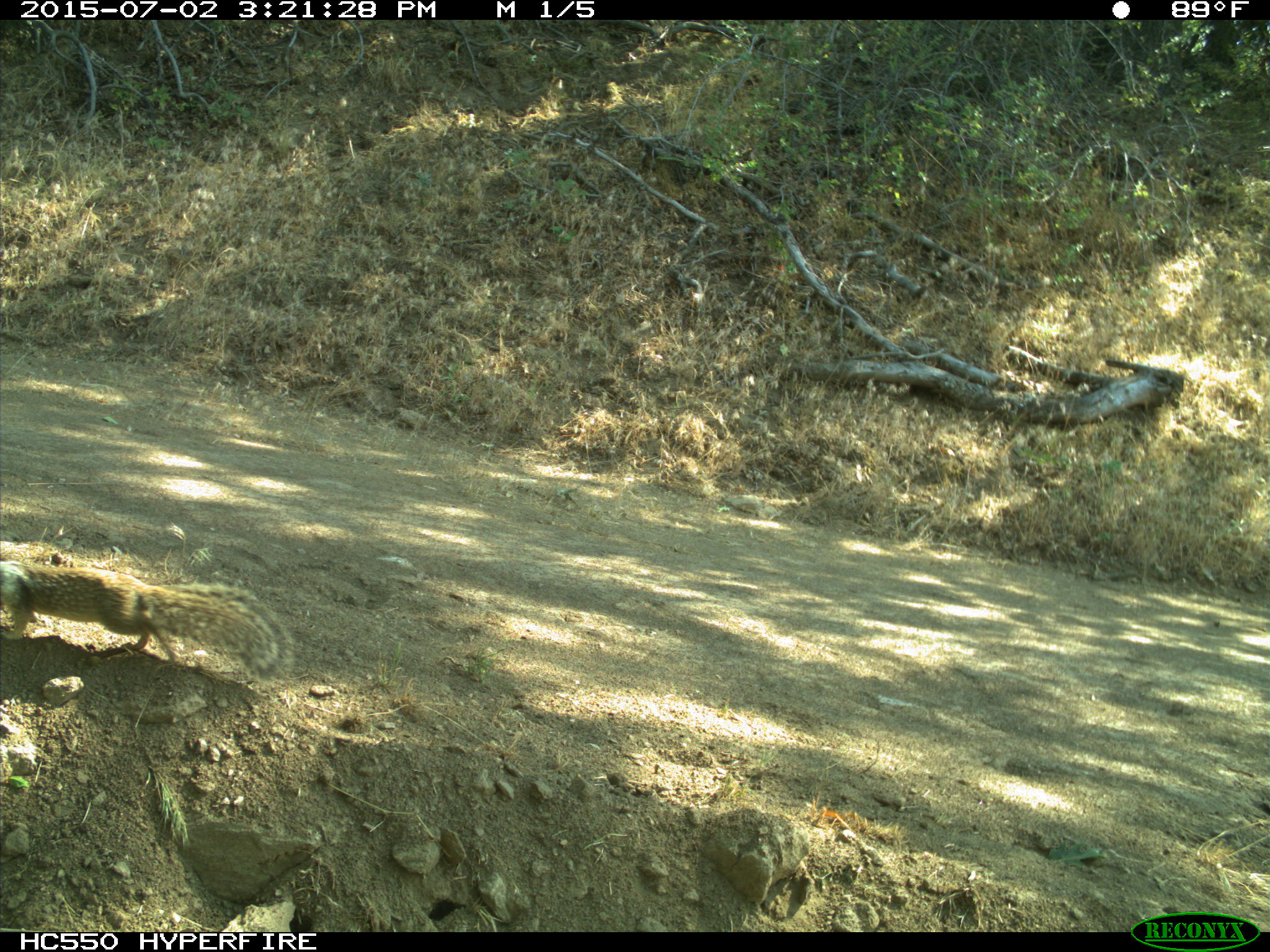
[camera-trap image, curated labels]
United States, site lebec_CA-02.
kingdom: Animalia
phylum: Chordata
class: Mammalia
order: Rodentia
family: Sciuridae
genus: Otospermophilus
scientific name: Otospermophilus beecheyi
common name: california ground squirrel